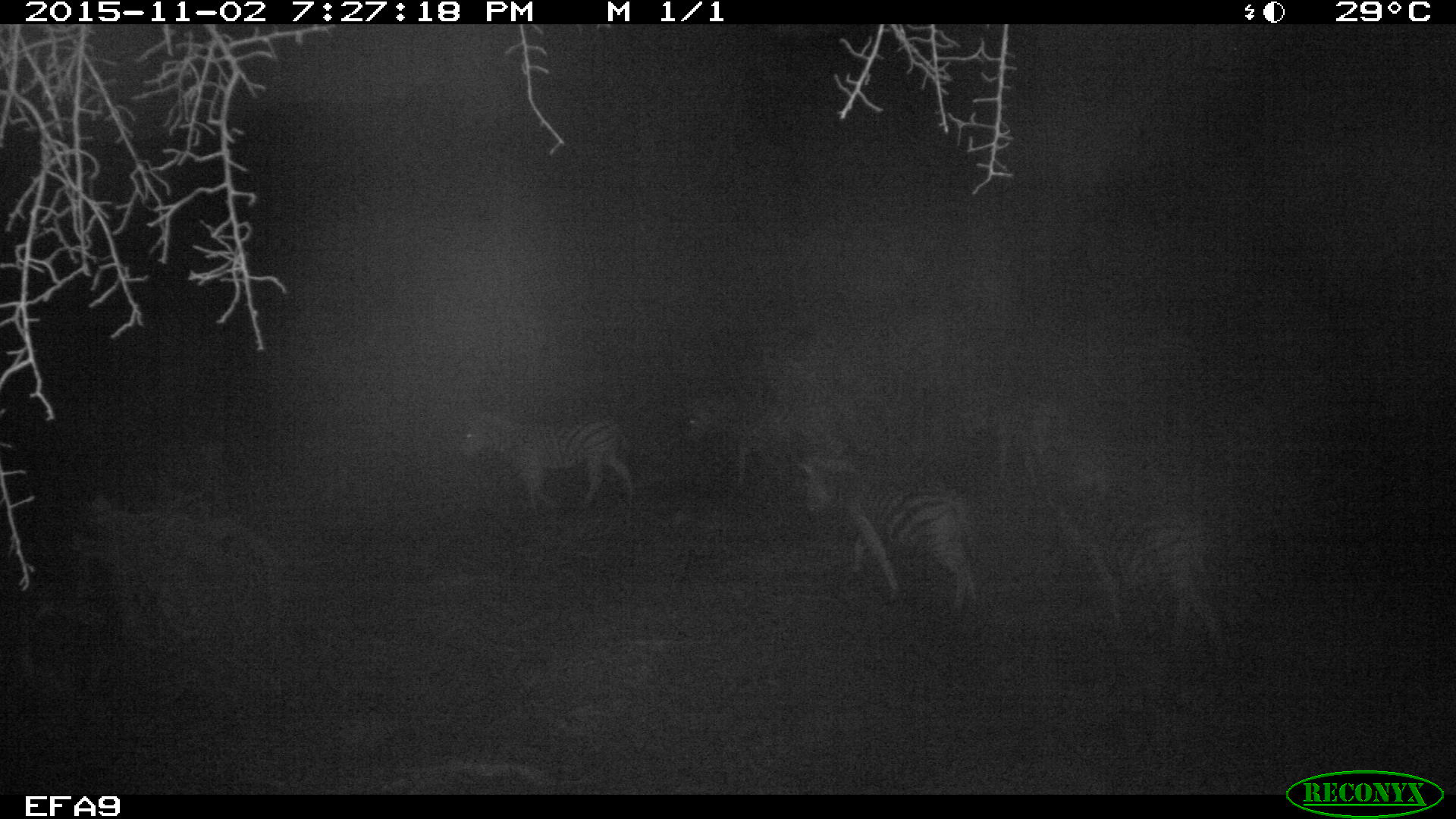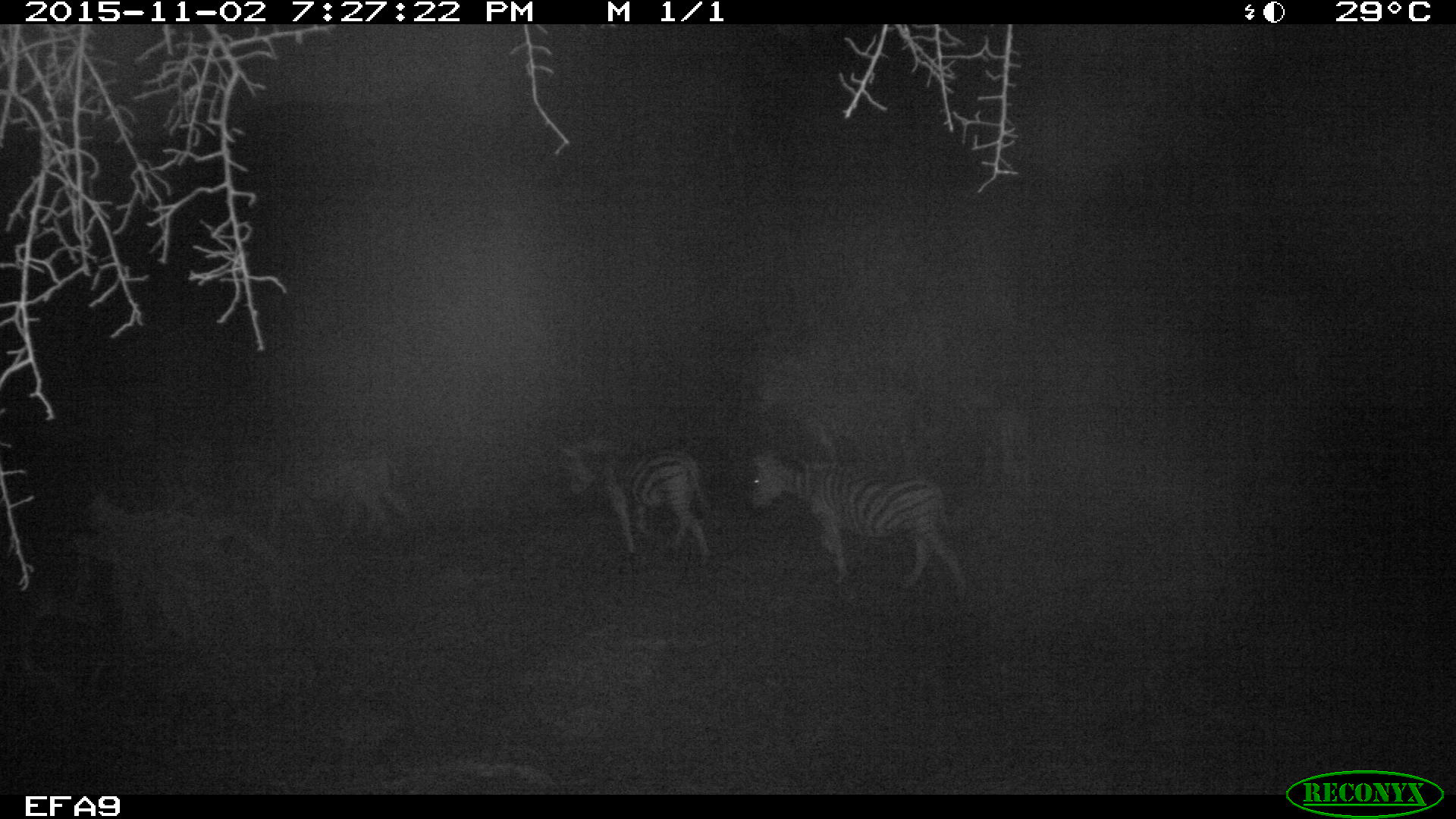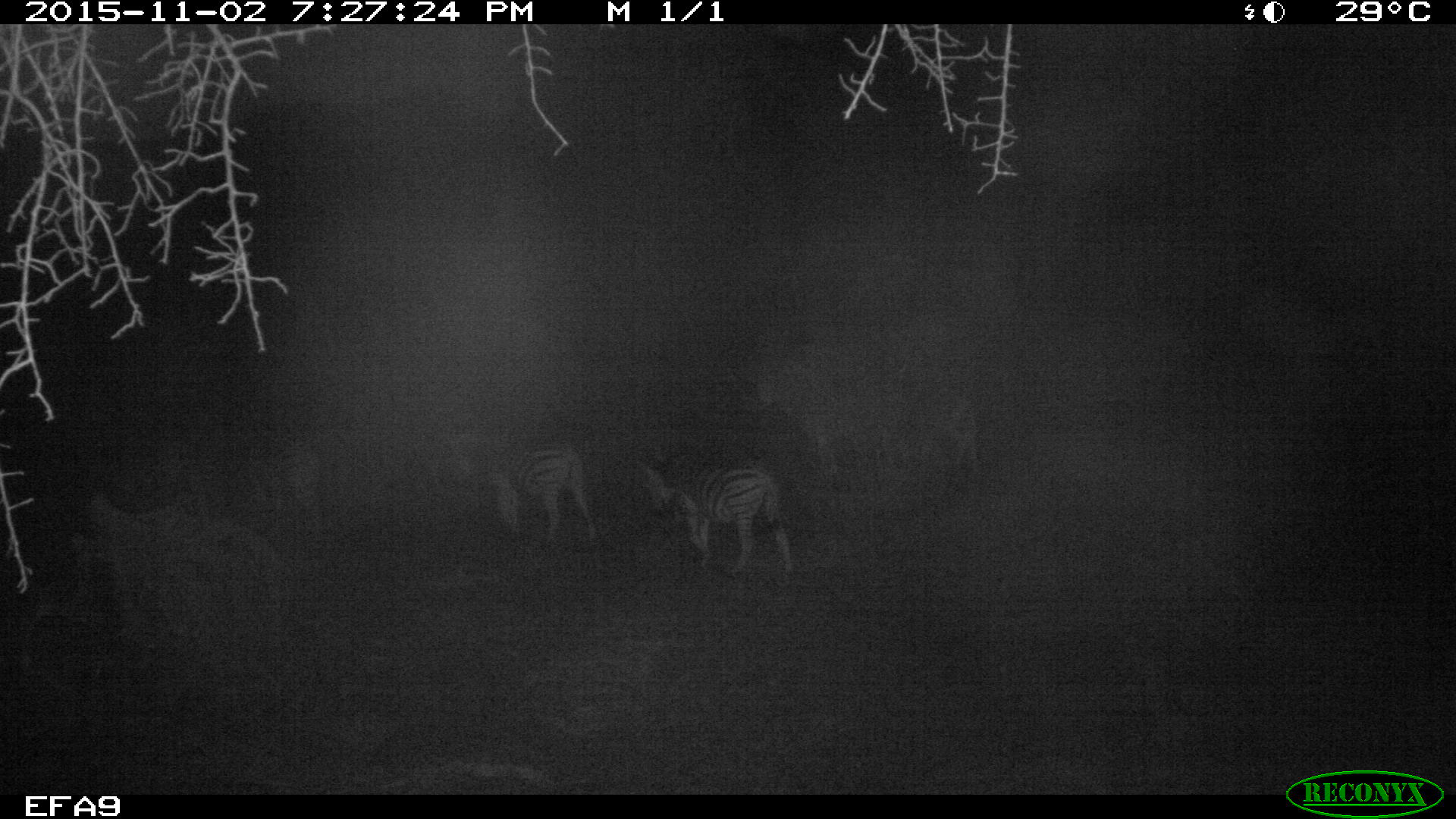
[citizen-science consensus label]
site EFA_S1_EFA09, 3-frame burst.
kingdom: Animalia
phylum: Chordata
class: Mammalia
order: Perissodactyla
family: Equidae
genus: Equus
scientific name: Equus quagga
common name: plains zebra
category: zebraplains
Zebraplains (plains zebra) (Equus quagga), count 6. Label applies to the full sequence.